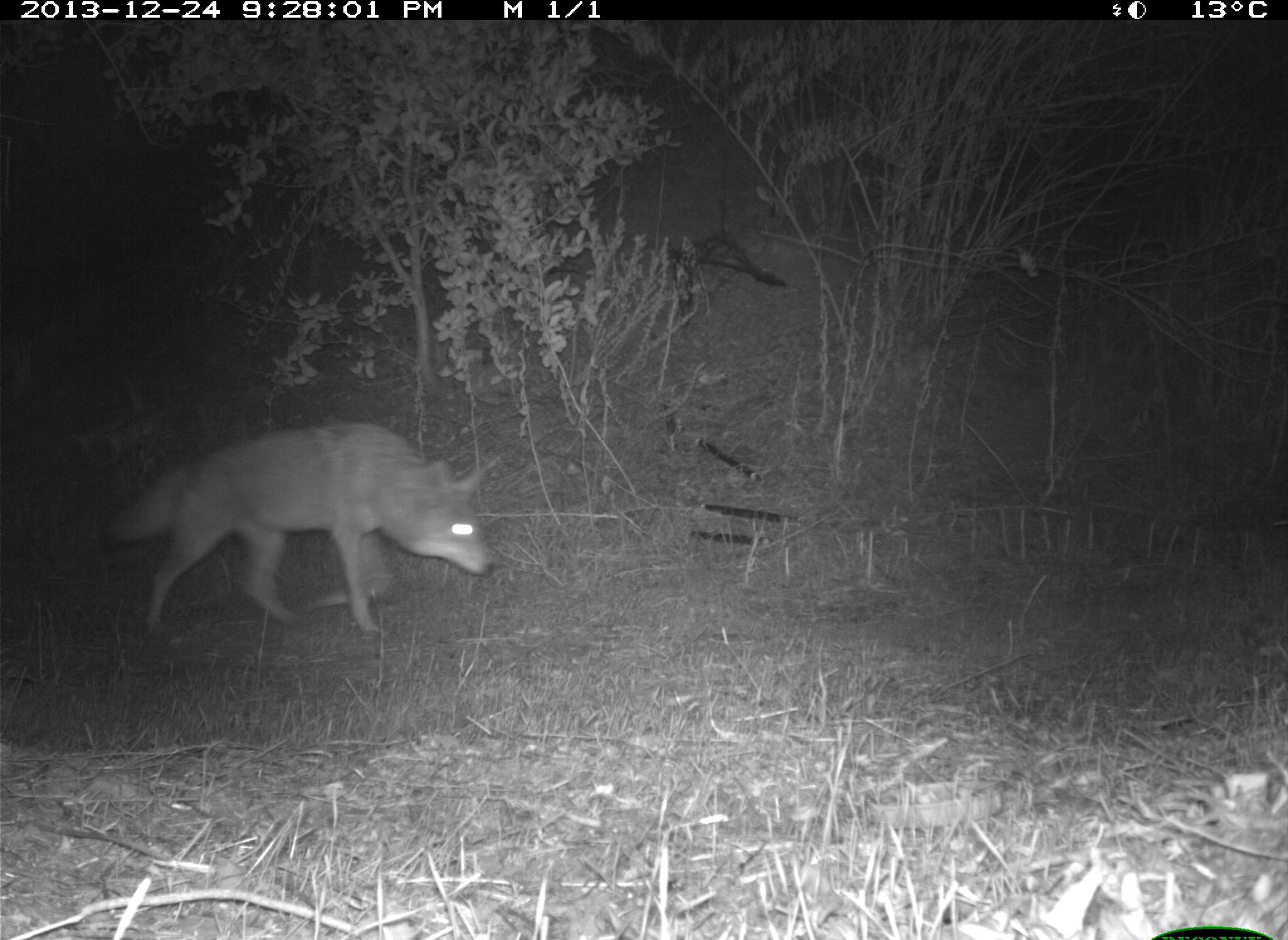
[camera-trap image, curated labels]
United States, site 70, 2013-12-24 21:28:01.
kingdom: Animalia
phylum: Chordata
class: Mammalia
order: Carnivora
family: Canidae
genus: Canis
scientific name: Canis latrans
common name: coyote